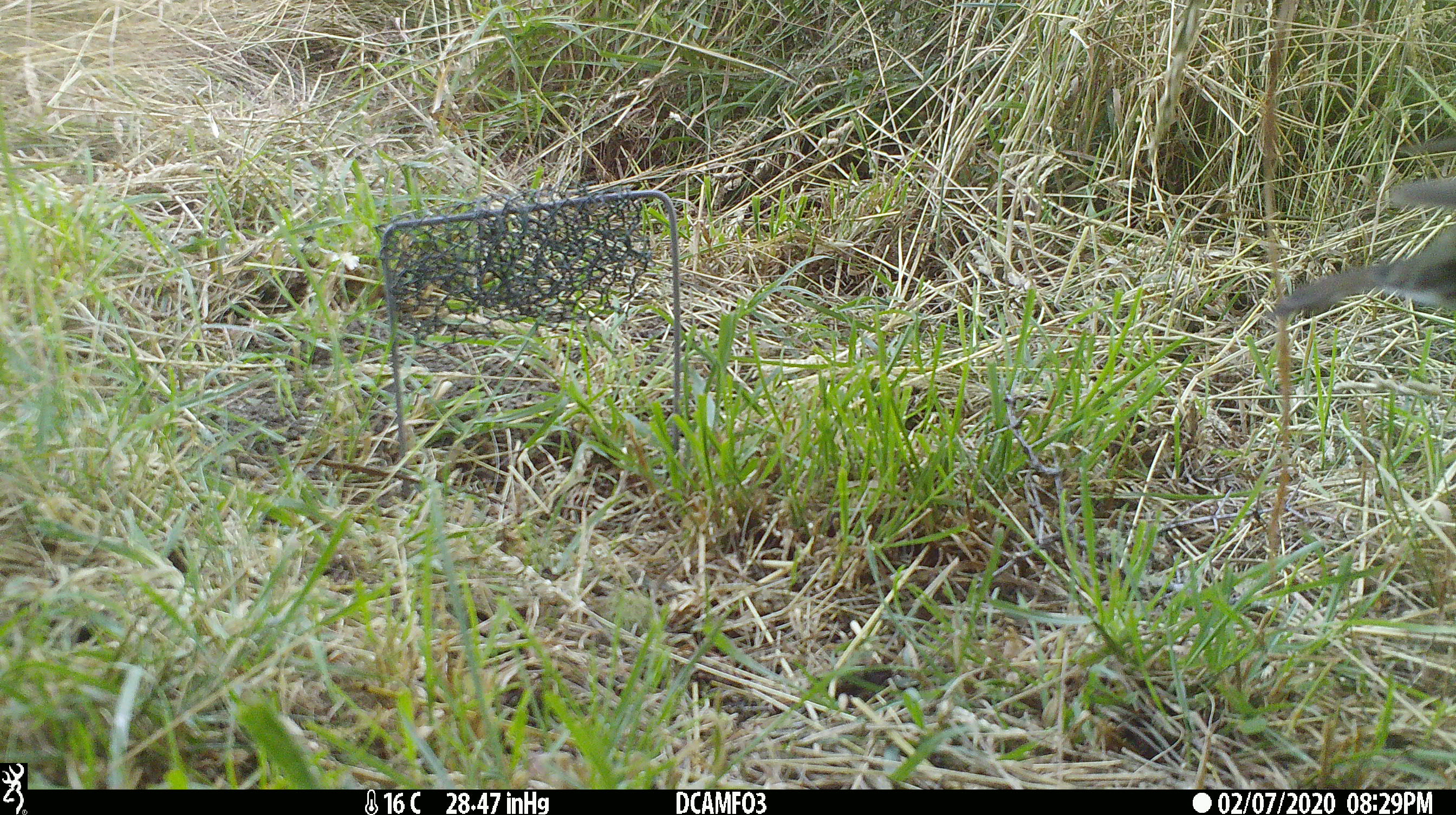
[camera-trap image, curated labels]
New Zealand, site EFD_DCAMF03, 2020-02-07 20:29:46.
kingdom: Animalia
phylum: Chordata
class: Aves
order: Passeriformes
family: Turdidae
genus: Turdus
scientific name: Turdus philomelos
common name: song thrush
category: thrush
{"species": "thrush (song thrush) (Turdus philomelos)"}